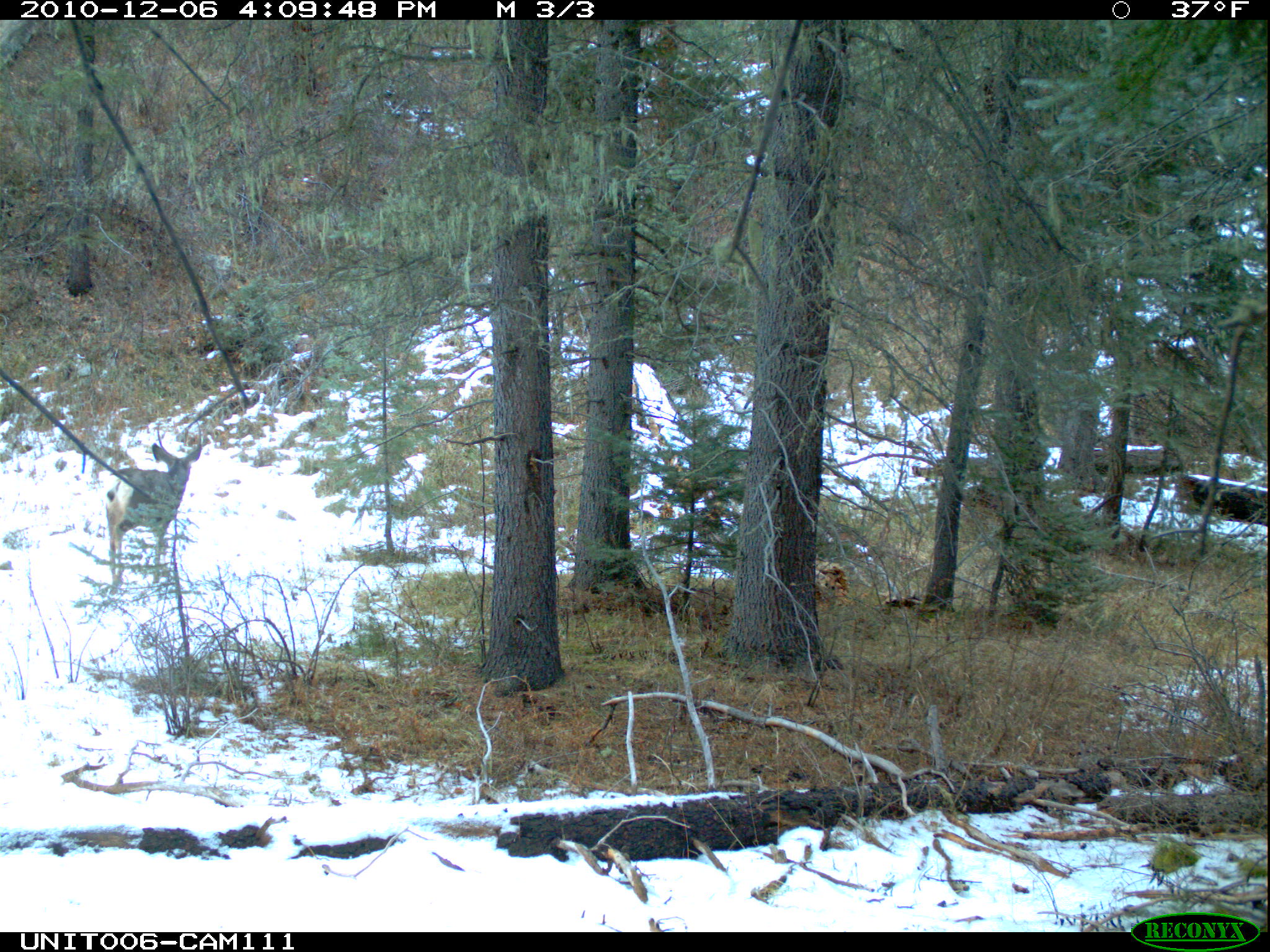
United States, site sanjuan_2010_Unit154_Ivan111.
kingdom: Animalia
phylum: Chordata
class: Mammalia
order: Artiodactyla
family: Cervidae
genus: Odocoileus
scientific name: Odocoileus hemionus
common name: mule deer